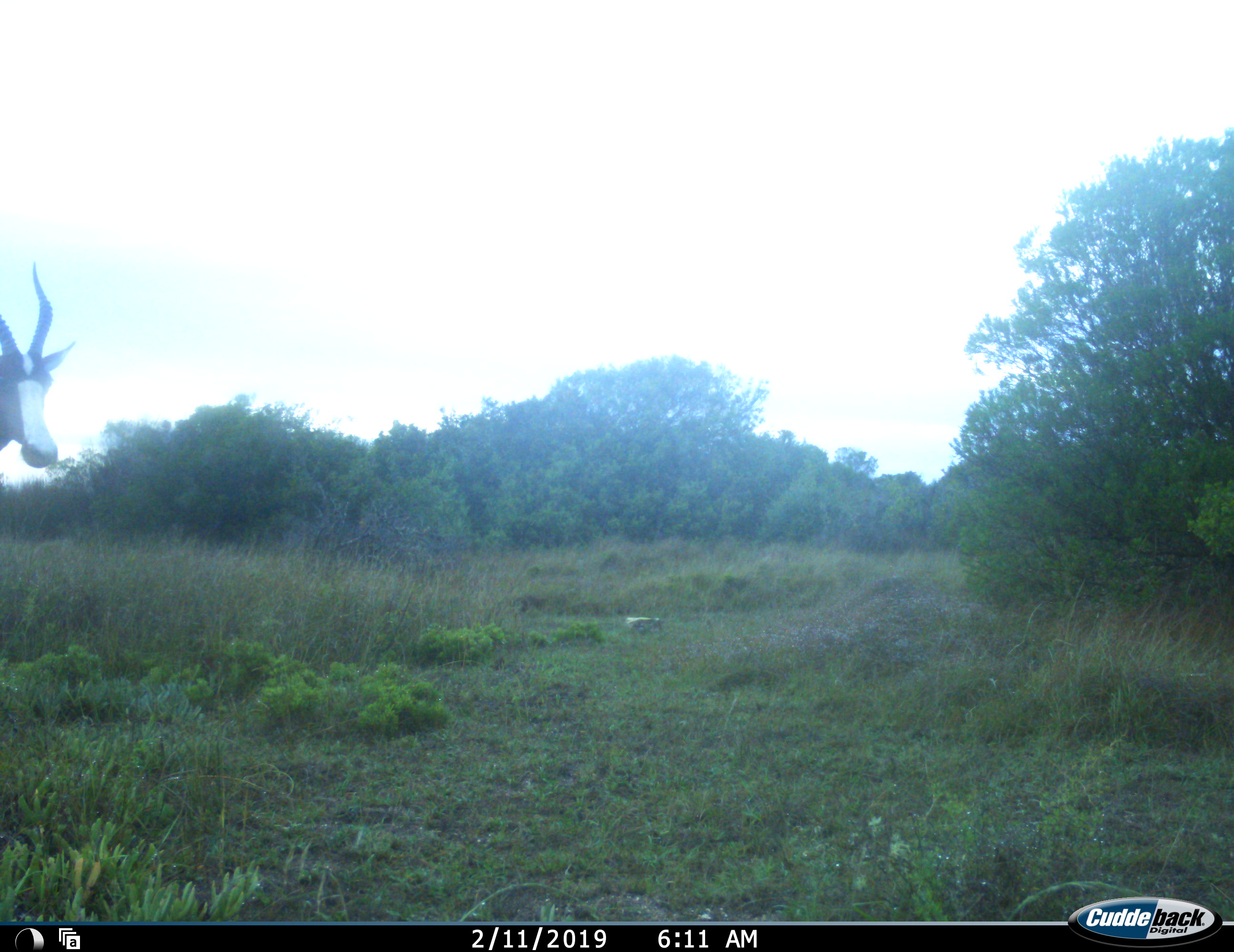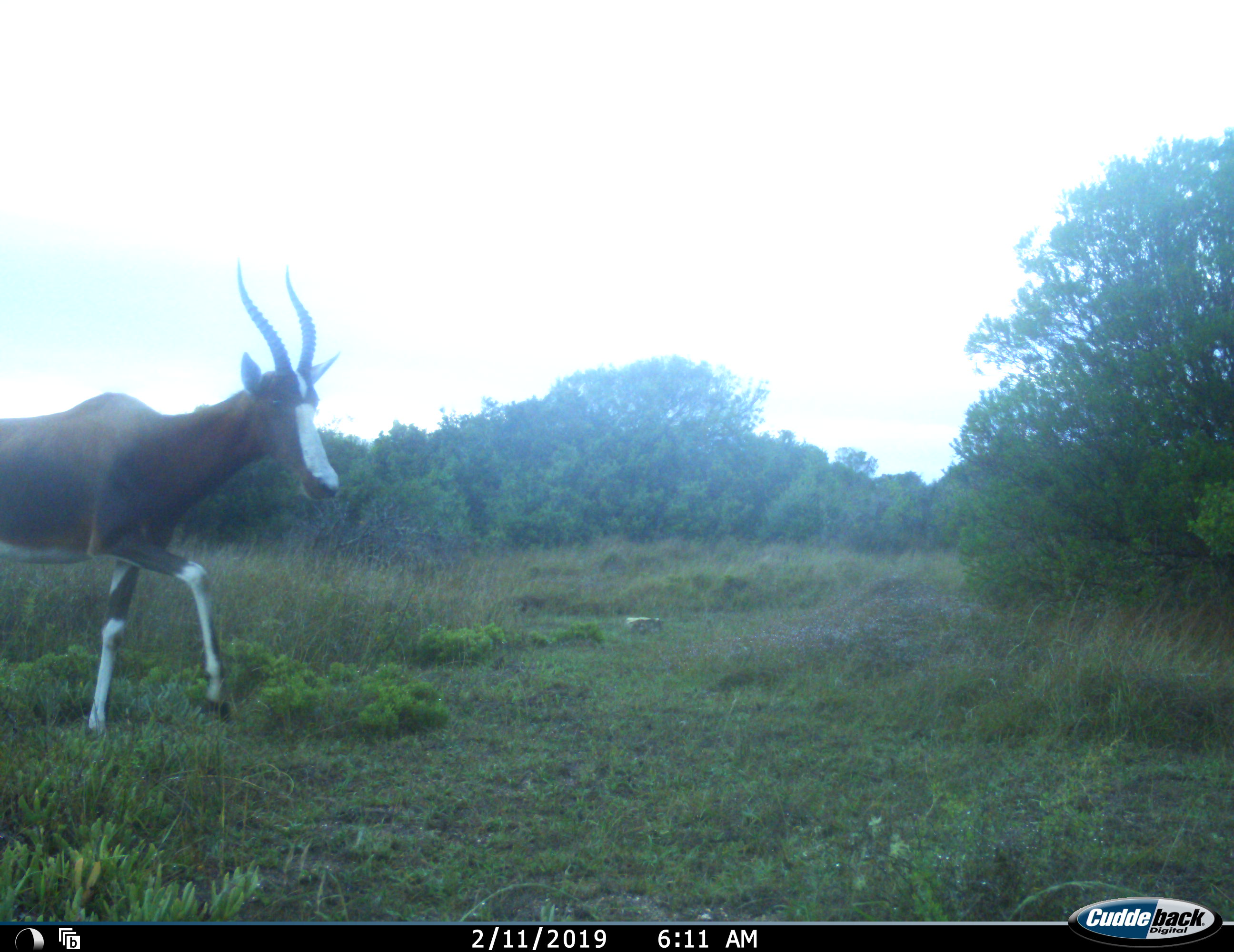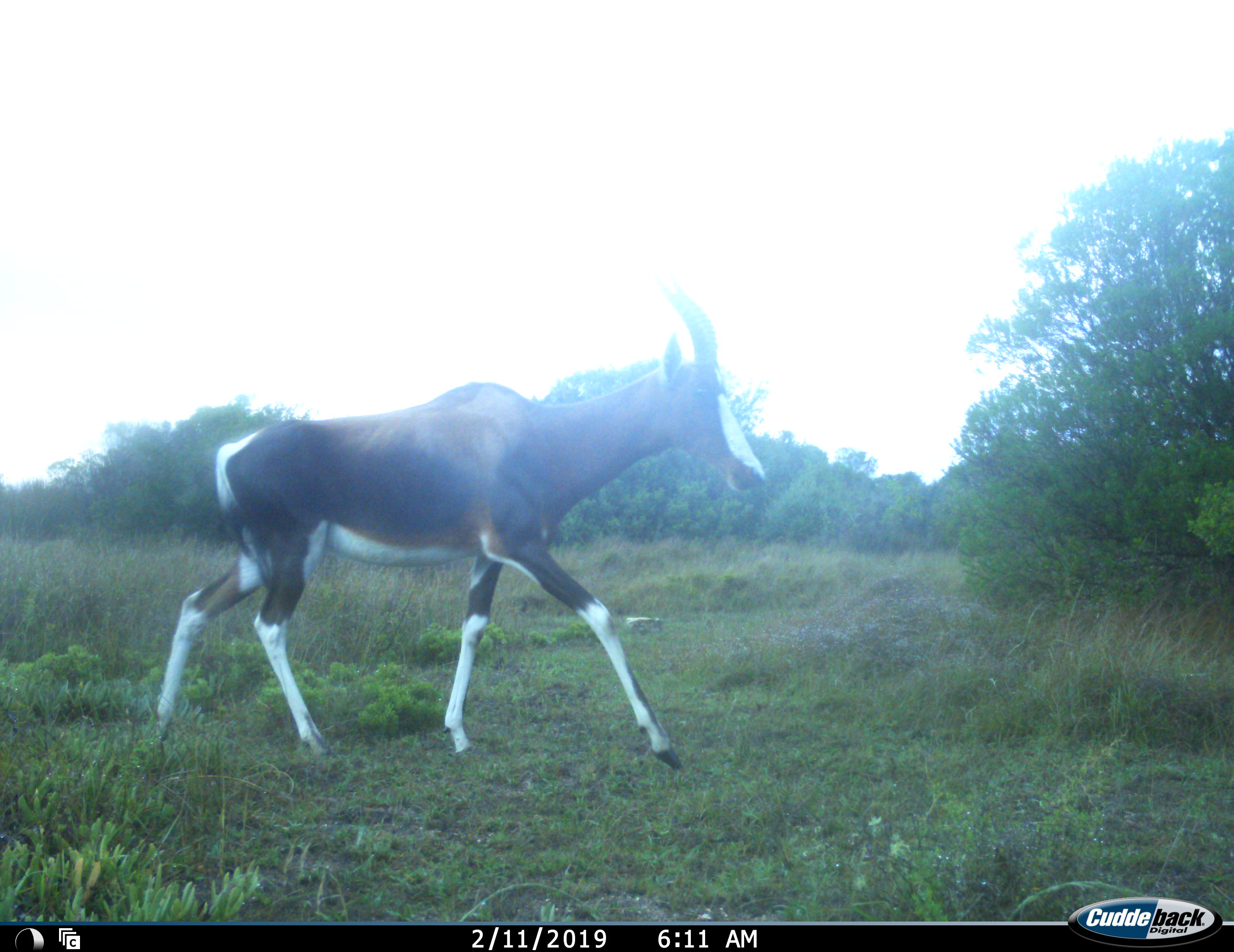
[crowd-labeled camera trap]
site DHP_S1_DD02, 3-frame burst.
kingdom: Animalia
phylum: Chordata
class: Mammalia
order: Artiodactyla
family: Bovidae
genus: Damaliscus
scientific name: Damaliscus pygargus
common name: bontebok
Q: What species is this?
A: Bontebok (Damaliscus pygargus).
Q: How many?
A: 1.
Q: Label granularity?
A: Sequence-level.